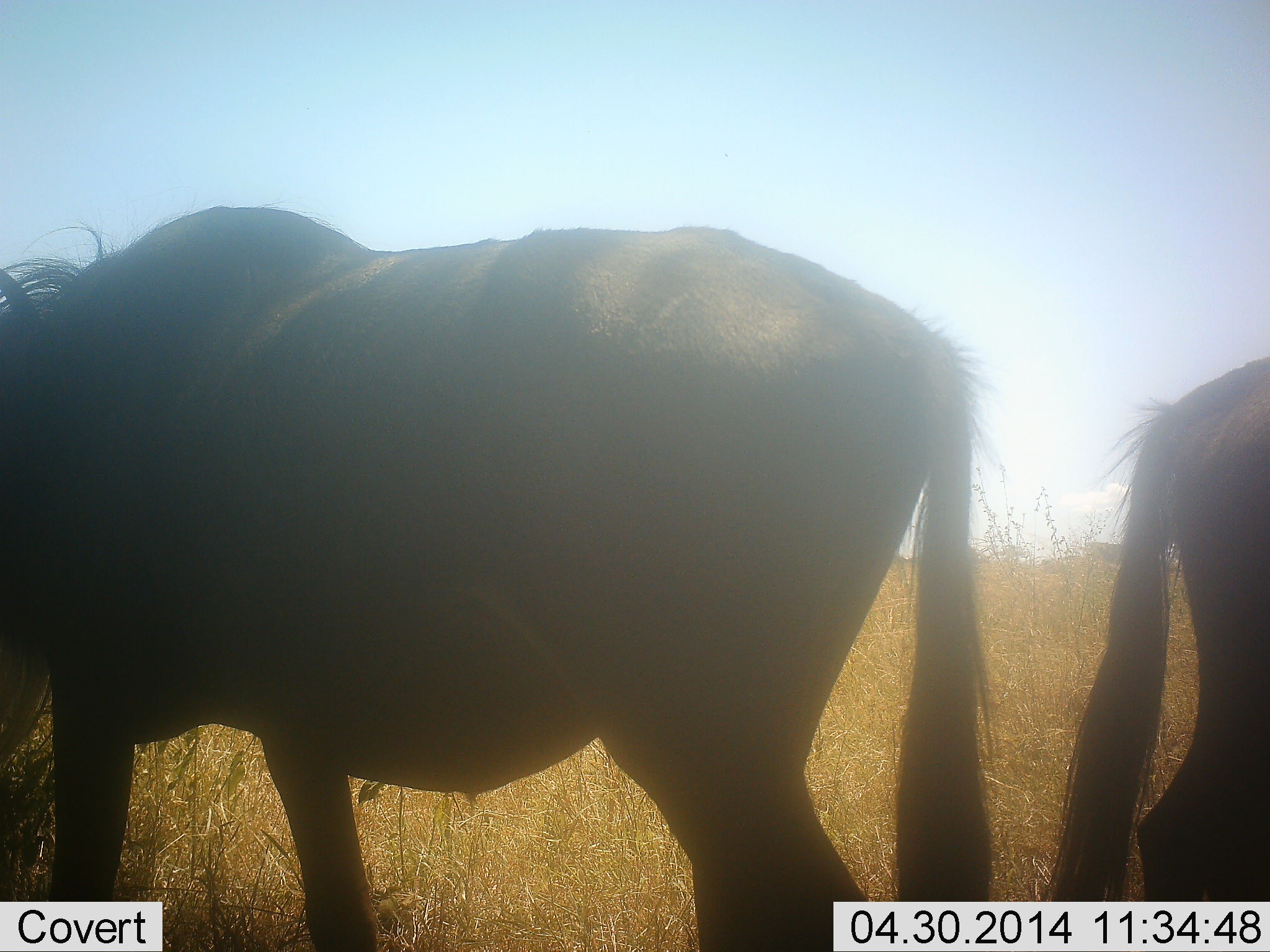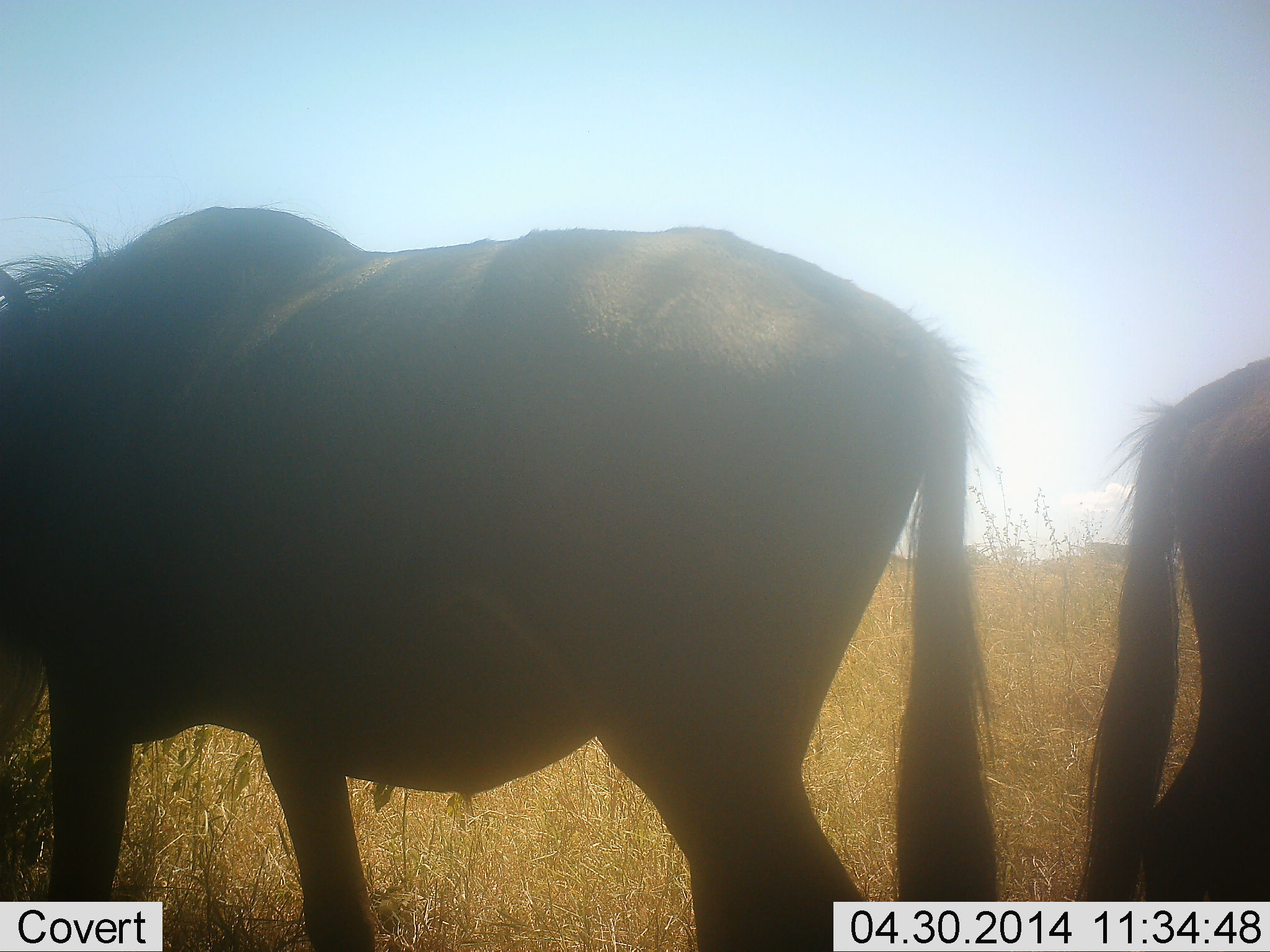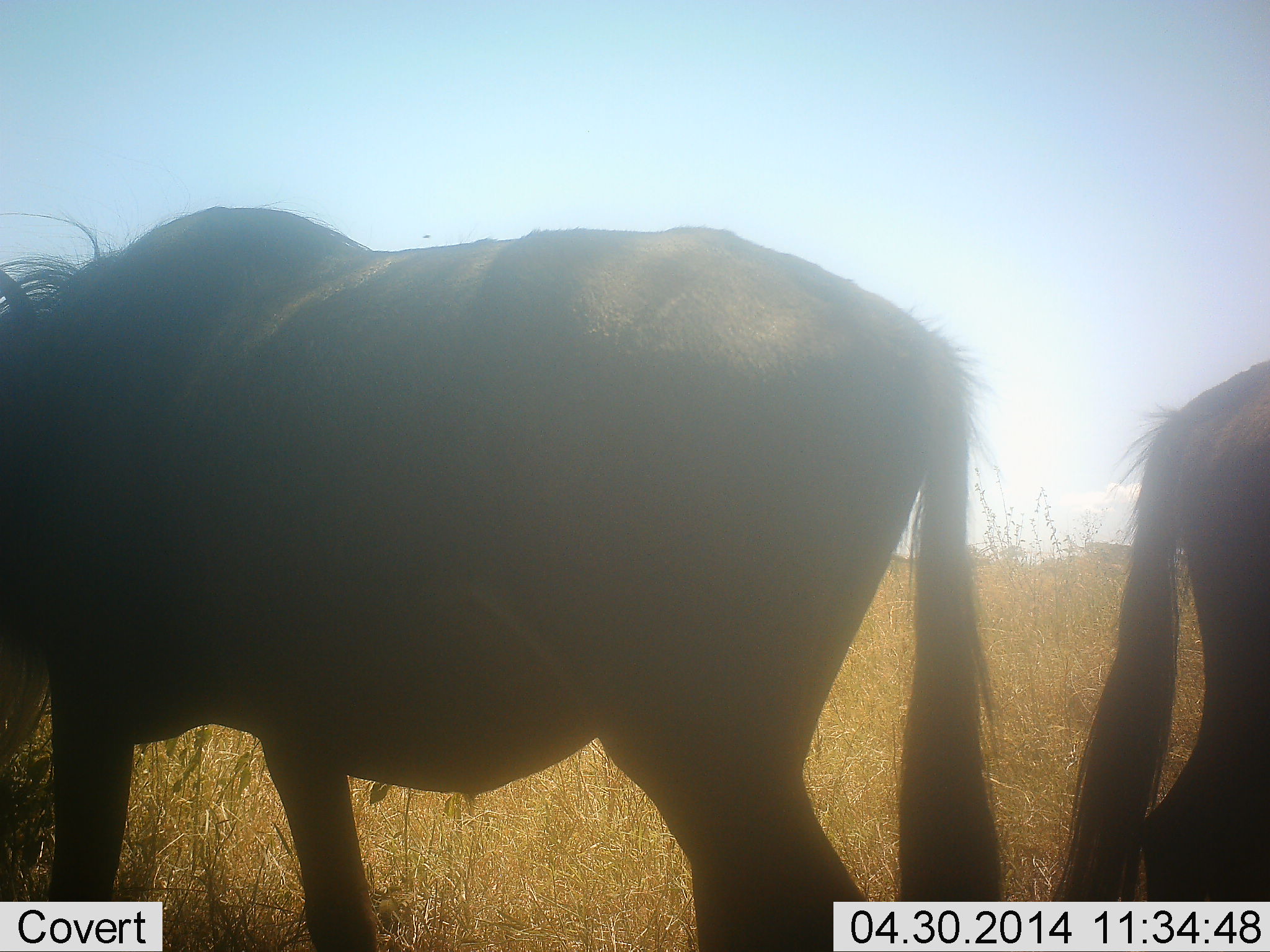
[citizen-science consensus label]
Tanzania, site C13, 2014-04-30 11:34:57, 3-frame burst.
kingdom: Animalia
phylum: Chordata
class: Mammalia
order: Artiodactyla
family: Bovidae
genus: Connochaetes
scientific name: Connochaetes taurinus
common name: blue wildebeest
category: wildebeest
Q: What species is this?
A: Wildebeest (blue wildebeest) (Connochaetes taurinus).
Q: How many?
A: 2.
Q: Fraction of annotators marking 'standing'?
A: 83%.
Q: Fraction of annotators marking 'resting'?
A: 0%.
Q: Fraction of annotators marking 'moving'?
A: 3%.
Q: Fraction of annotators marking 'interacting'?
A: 0%.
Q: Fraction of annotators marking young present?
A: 3%.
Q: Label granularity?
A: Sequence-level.